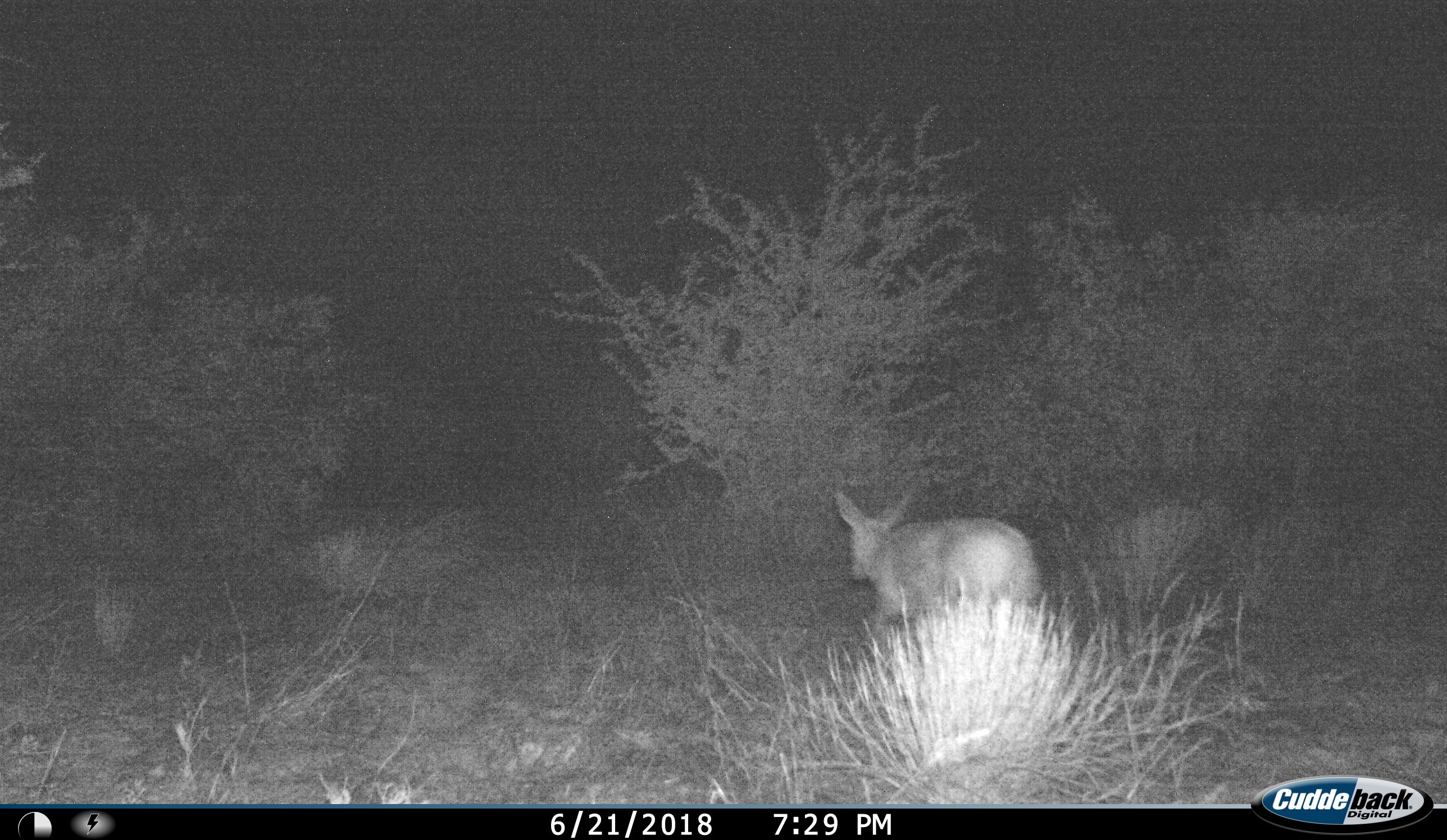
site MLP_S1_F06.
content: unidentified animal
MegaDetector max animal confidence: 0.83